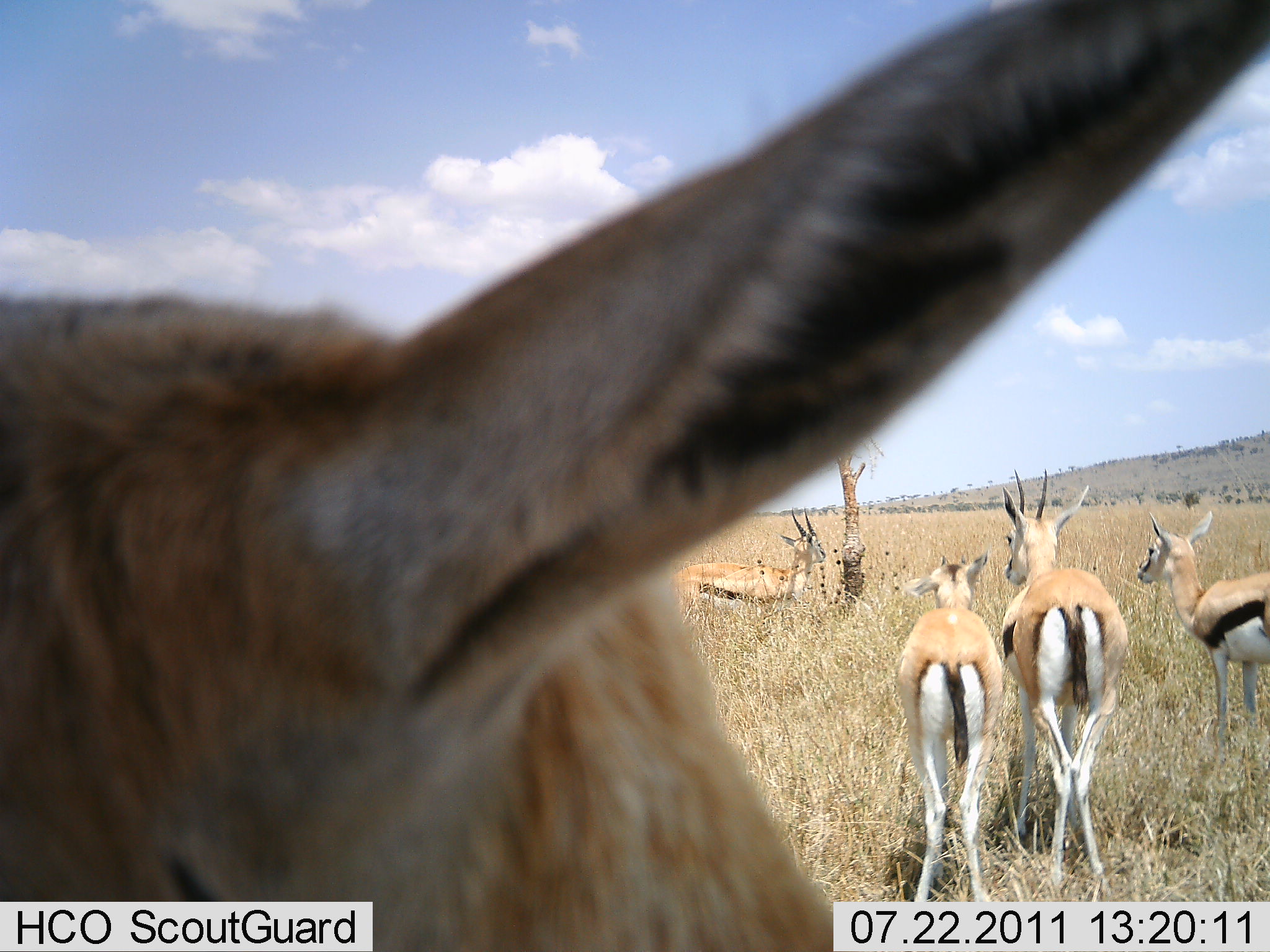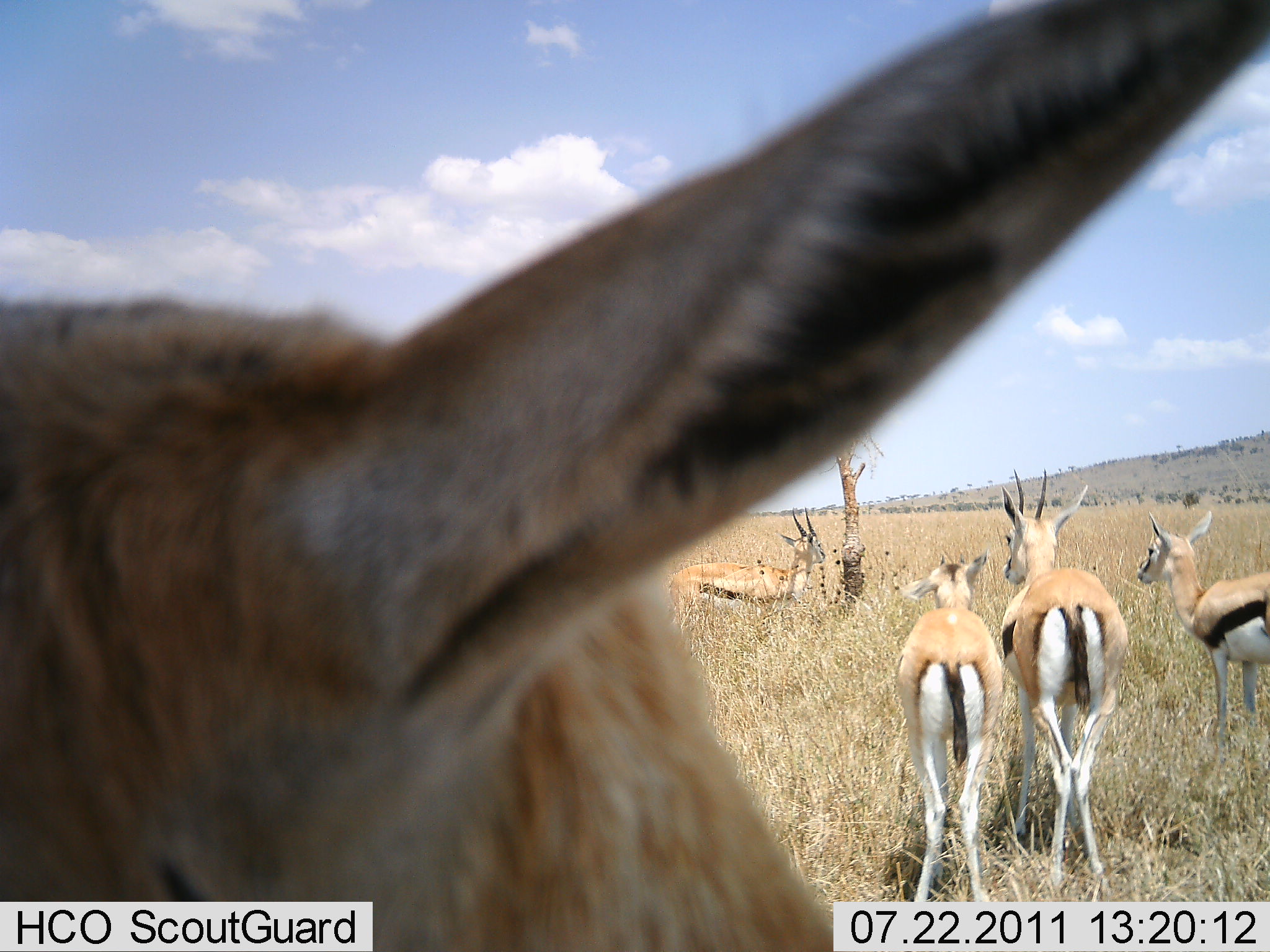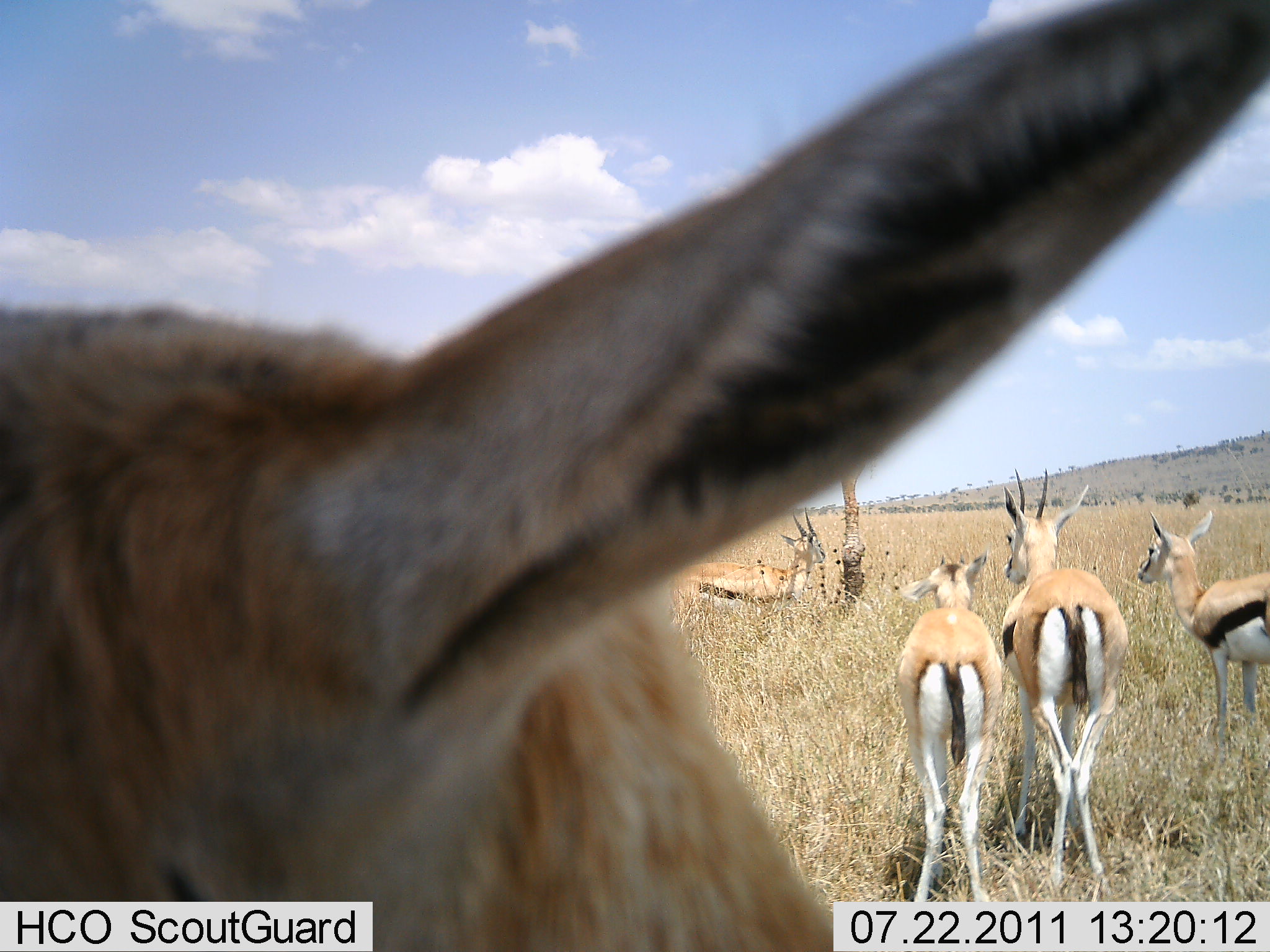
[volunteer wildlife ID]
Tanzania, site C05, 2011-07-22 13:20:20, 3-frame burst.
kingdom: Animalia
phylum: Chordata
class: Mammalia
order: Artiodactyla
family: Bovidae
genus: Eudorcas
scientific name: Eudorcas thomsonii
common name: thomson's gazelle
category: gazellethomsons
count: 5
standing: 91%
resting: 18%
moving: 0%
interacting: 0%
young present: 9%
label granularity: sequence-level